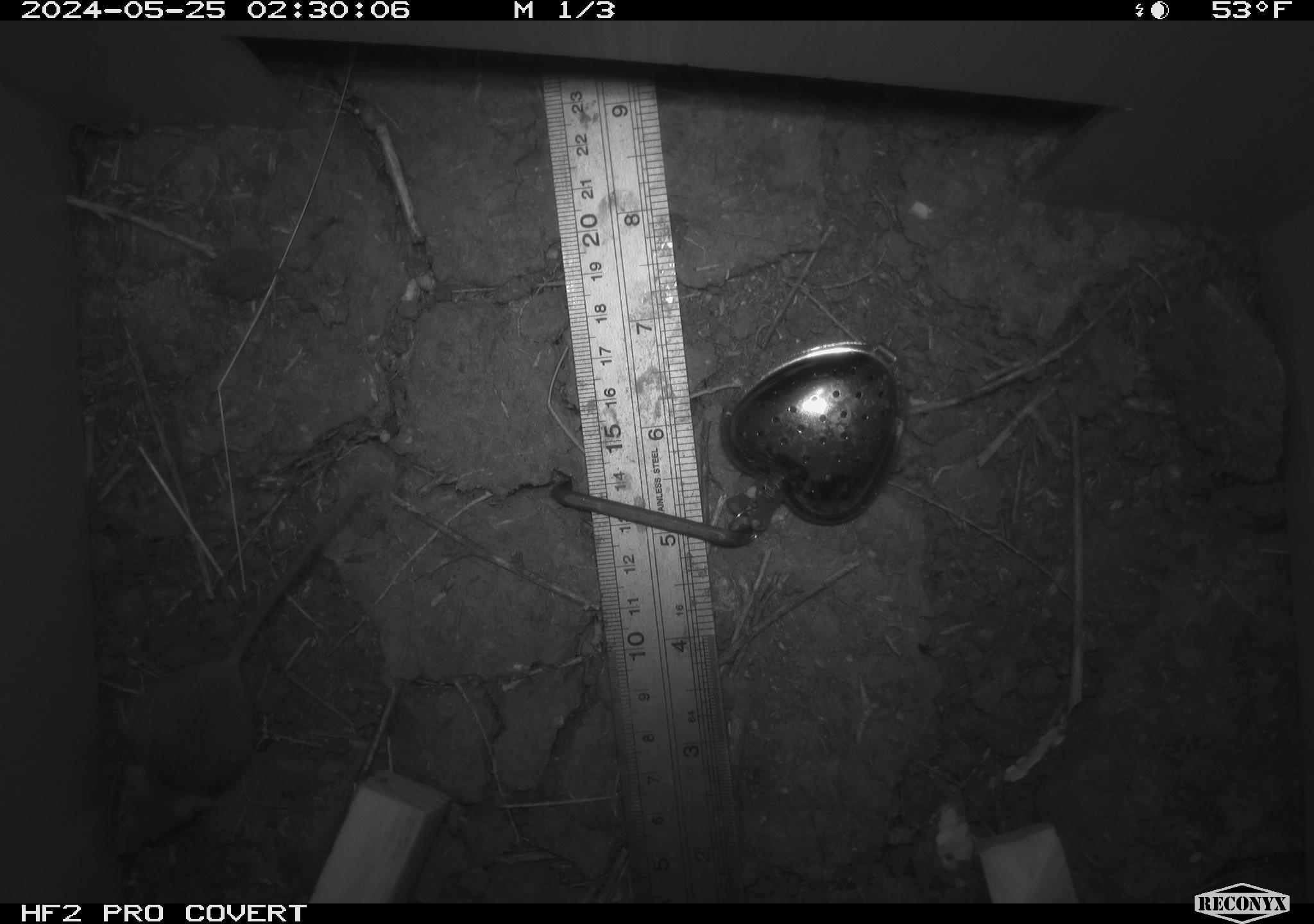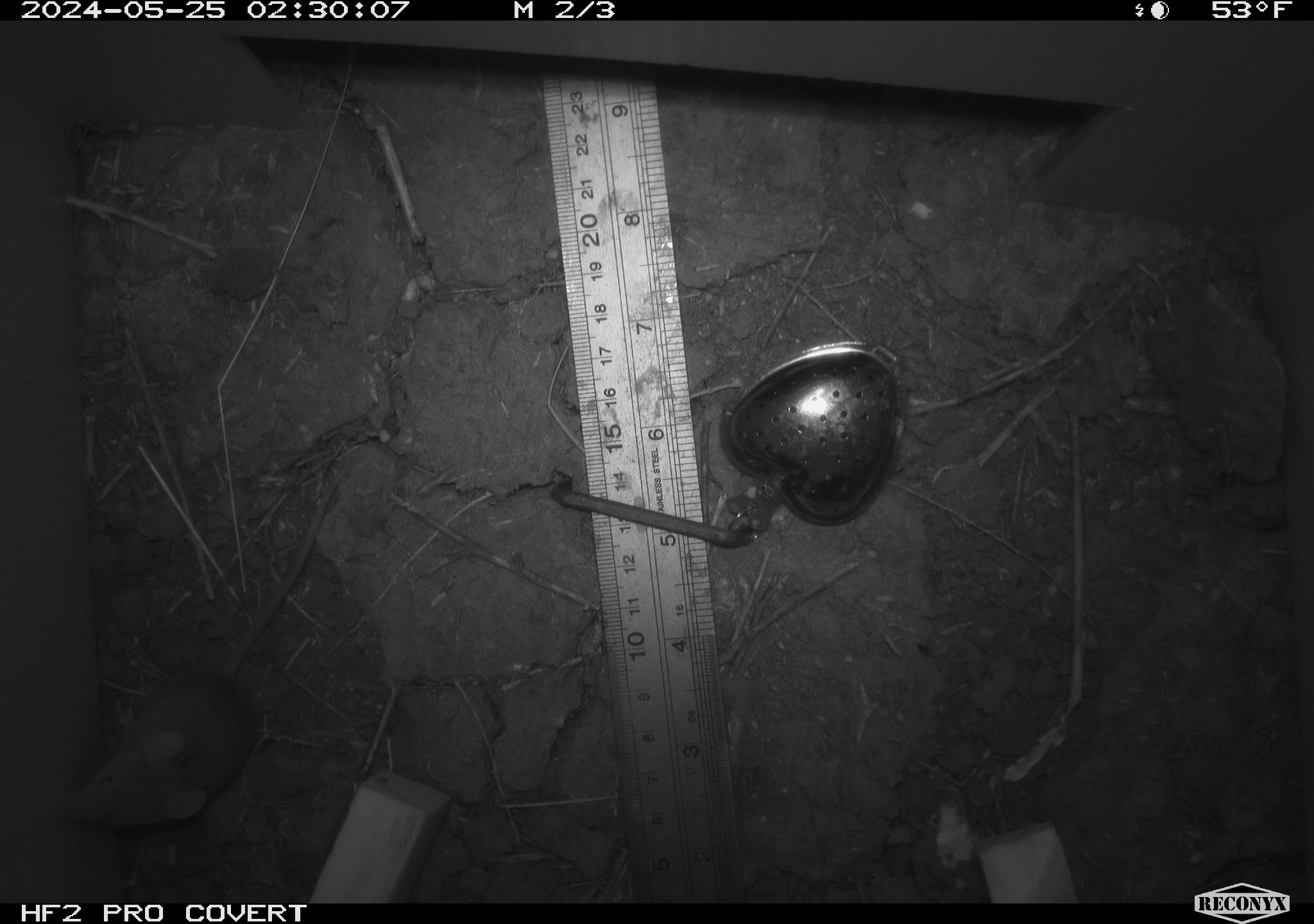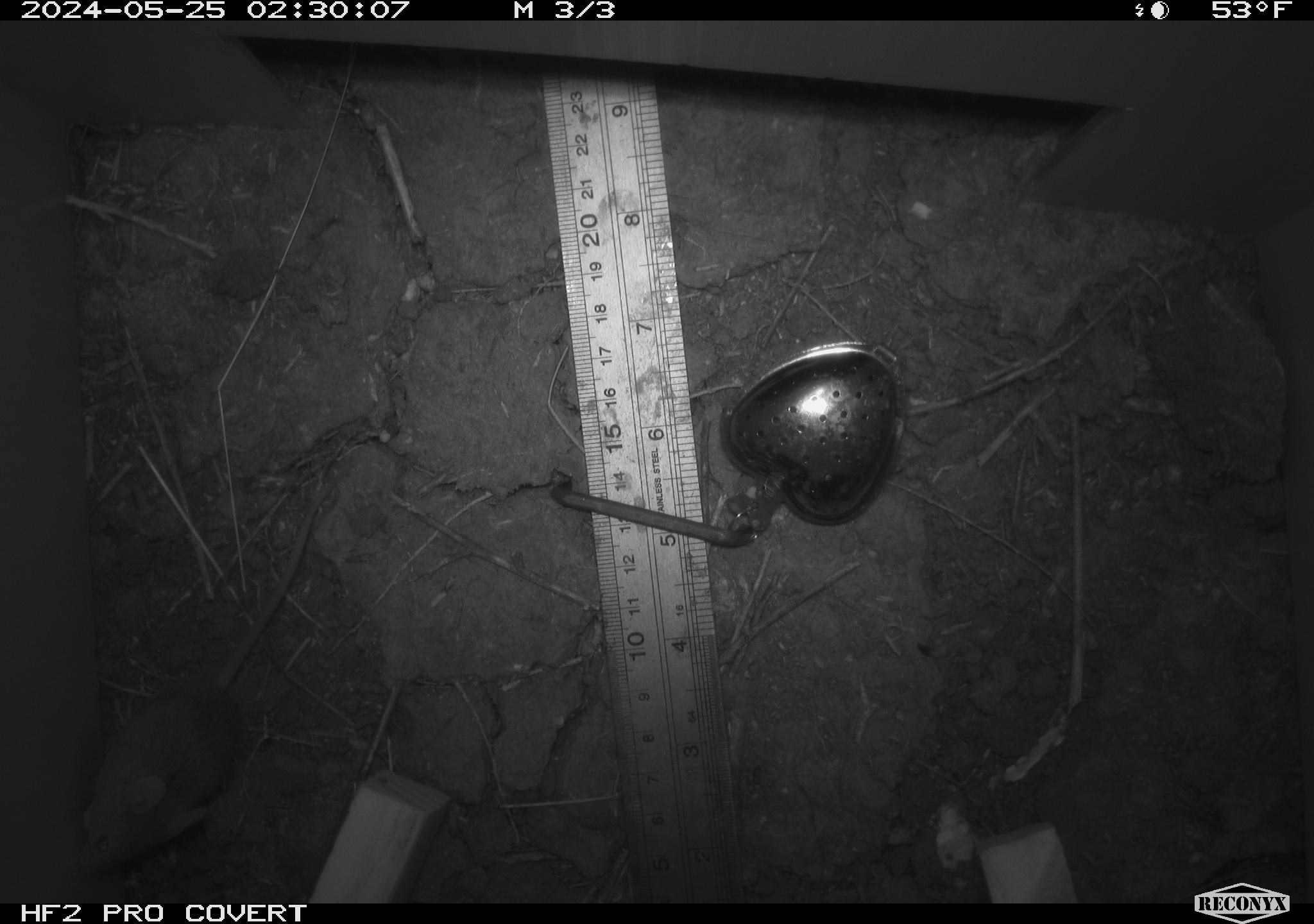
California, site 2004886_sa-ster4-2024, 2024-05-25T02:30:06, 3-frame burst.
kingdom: Animalia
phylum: Chordata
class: Mammalia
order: Rodentia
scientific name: Rodentia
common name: mouse species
Mouse species (Rodentia).